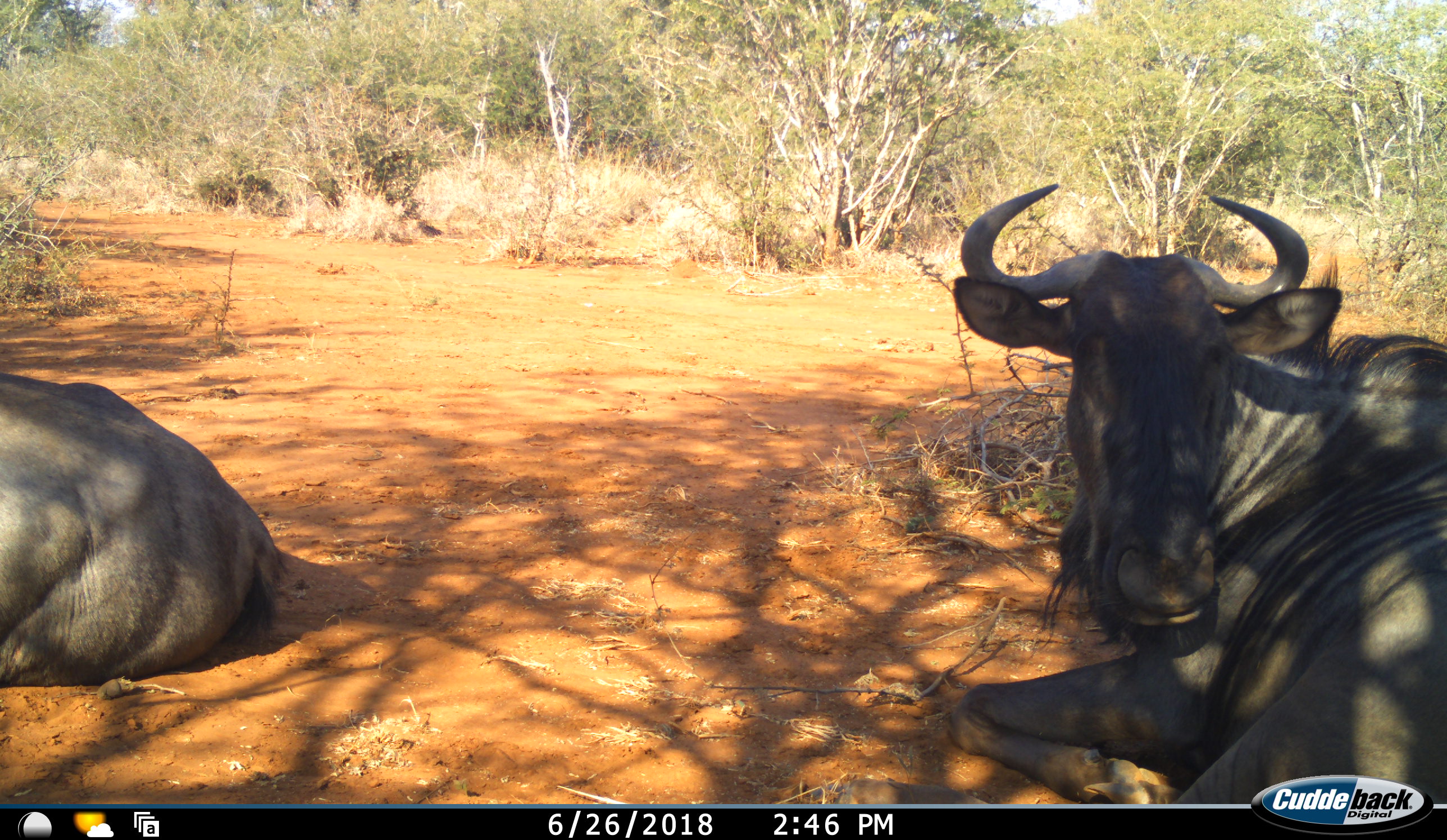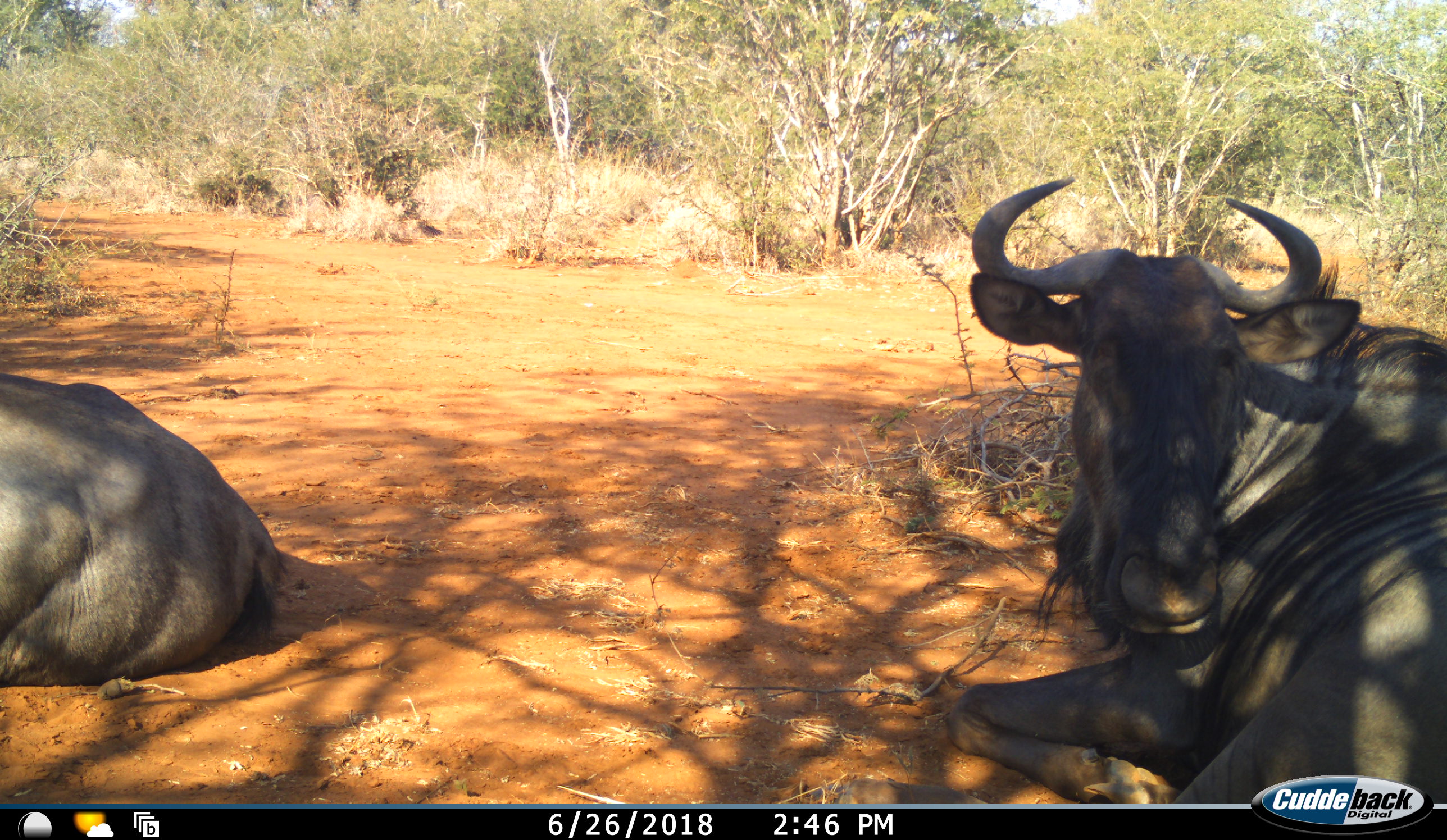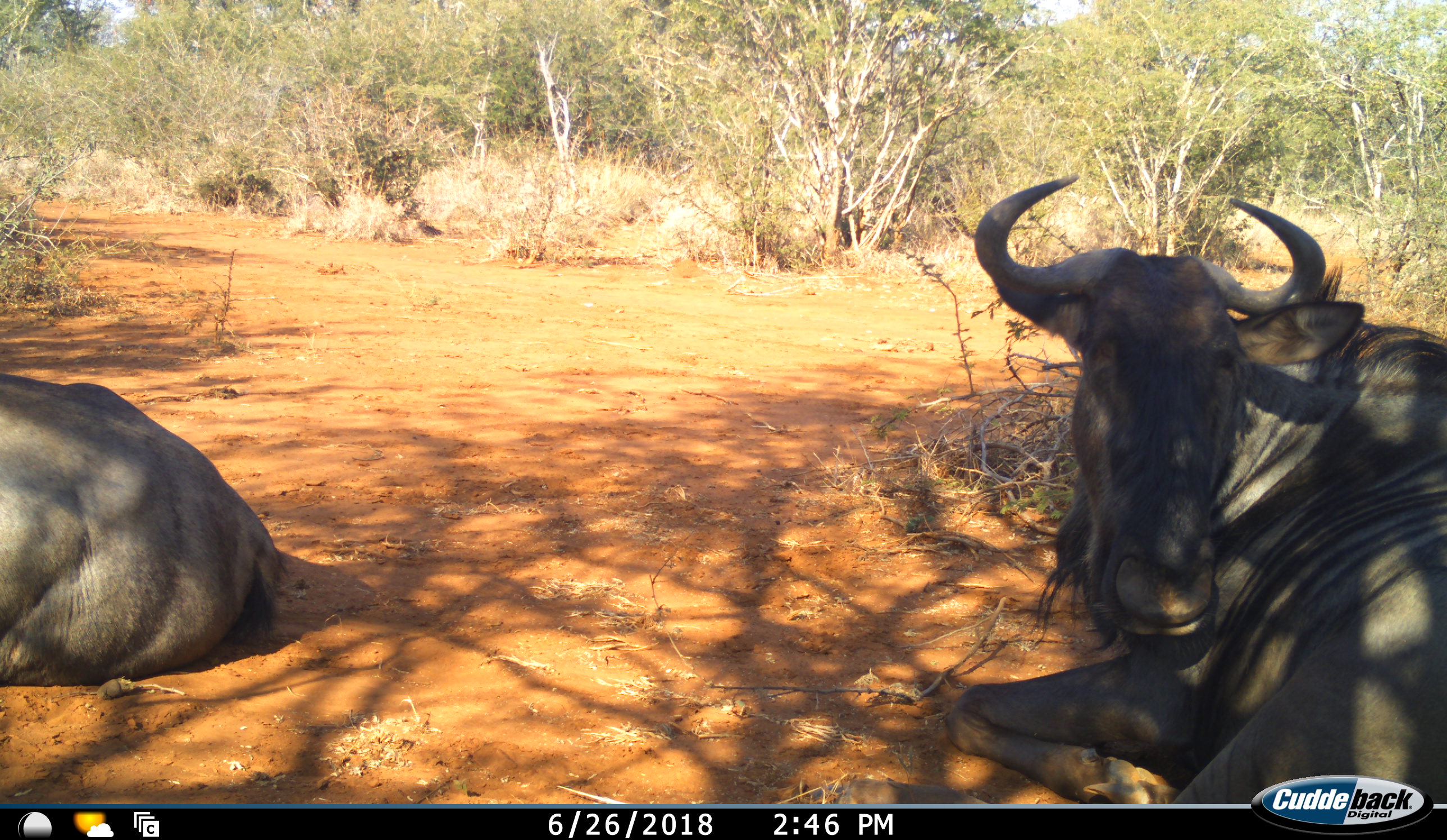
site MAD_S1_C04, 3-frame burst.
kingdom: Animalia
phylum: Chordata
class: Mammalia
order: Artiodactyla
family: Bovidae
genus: Connochaetes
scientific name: Connochaetes taurinus taurinus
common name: blue wildebeest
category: wildebeestblue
Wildebeestblue (blue wildebeest) (Connochaetes taurinus taurinus), count 2. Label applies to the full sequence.